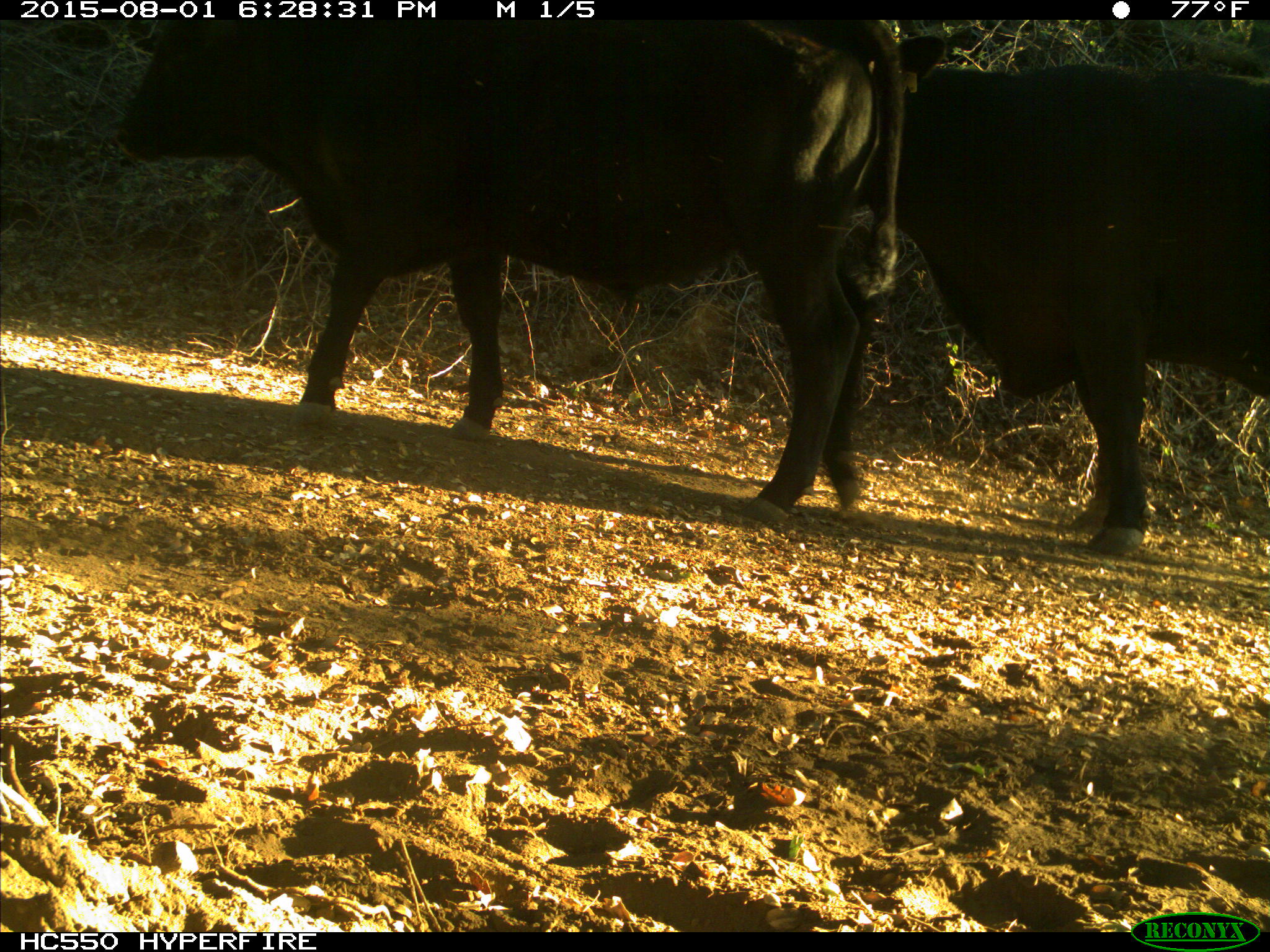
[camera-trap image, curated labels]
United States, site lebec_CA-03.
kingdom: Animalia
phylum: Chordata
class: Mammalia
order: Artiodactyla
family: Bovidae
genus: Bos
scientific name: Bos taurus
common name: domestic cow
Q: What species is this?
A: Bos taurus (domestic cow).